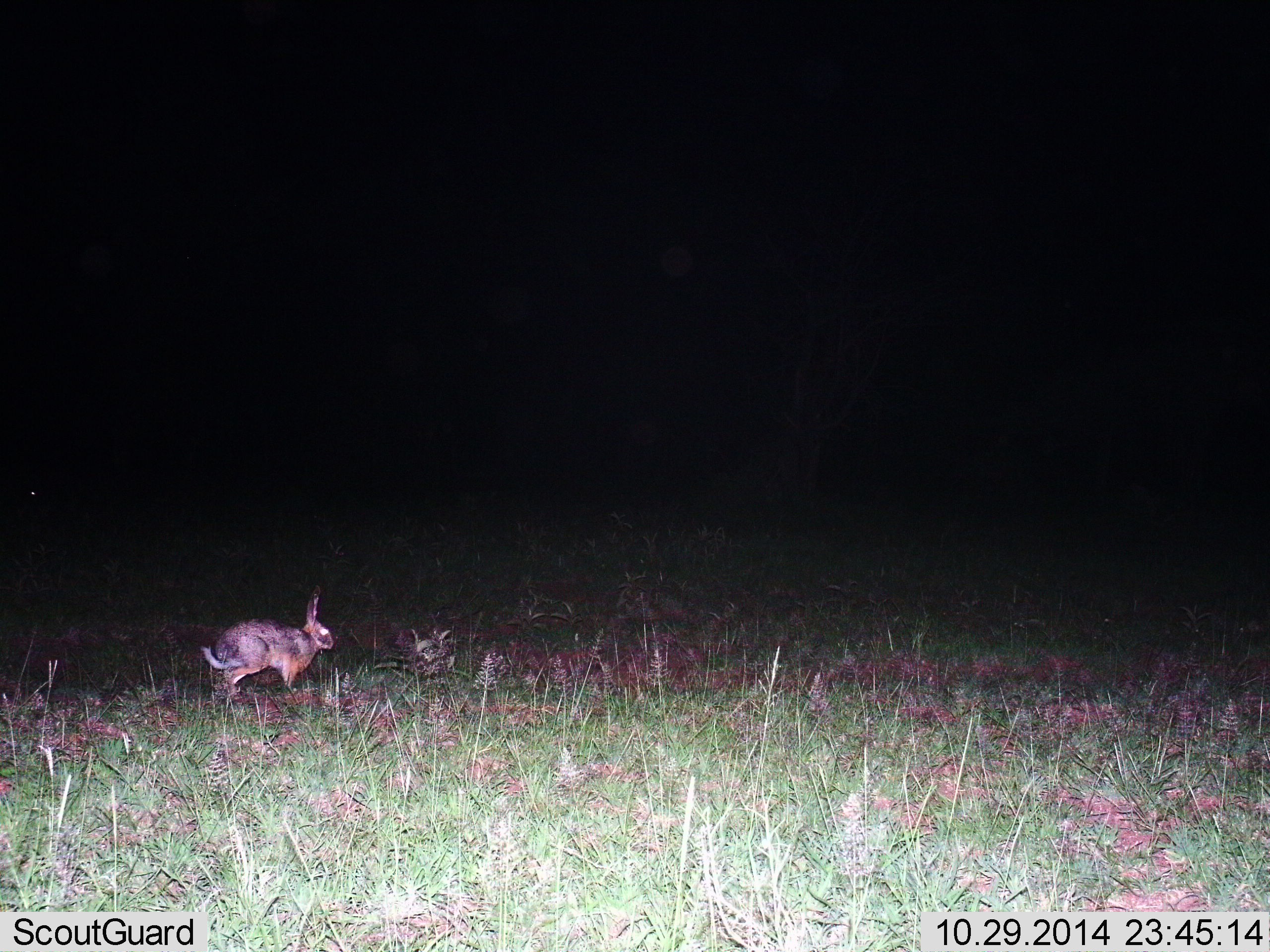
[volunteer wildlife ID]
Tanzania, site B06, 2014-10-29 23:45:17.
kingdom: Animalia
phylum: Chordata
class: Mammalia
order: Lagomorpha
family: Leporidae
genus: Lepus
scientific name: Lepus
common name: hare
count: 1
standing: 58%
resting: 0%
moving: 50%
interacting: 0%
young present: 0%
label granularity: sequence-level